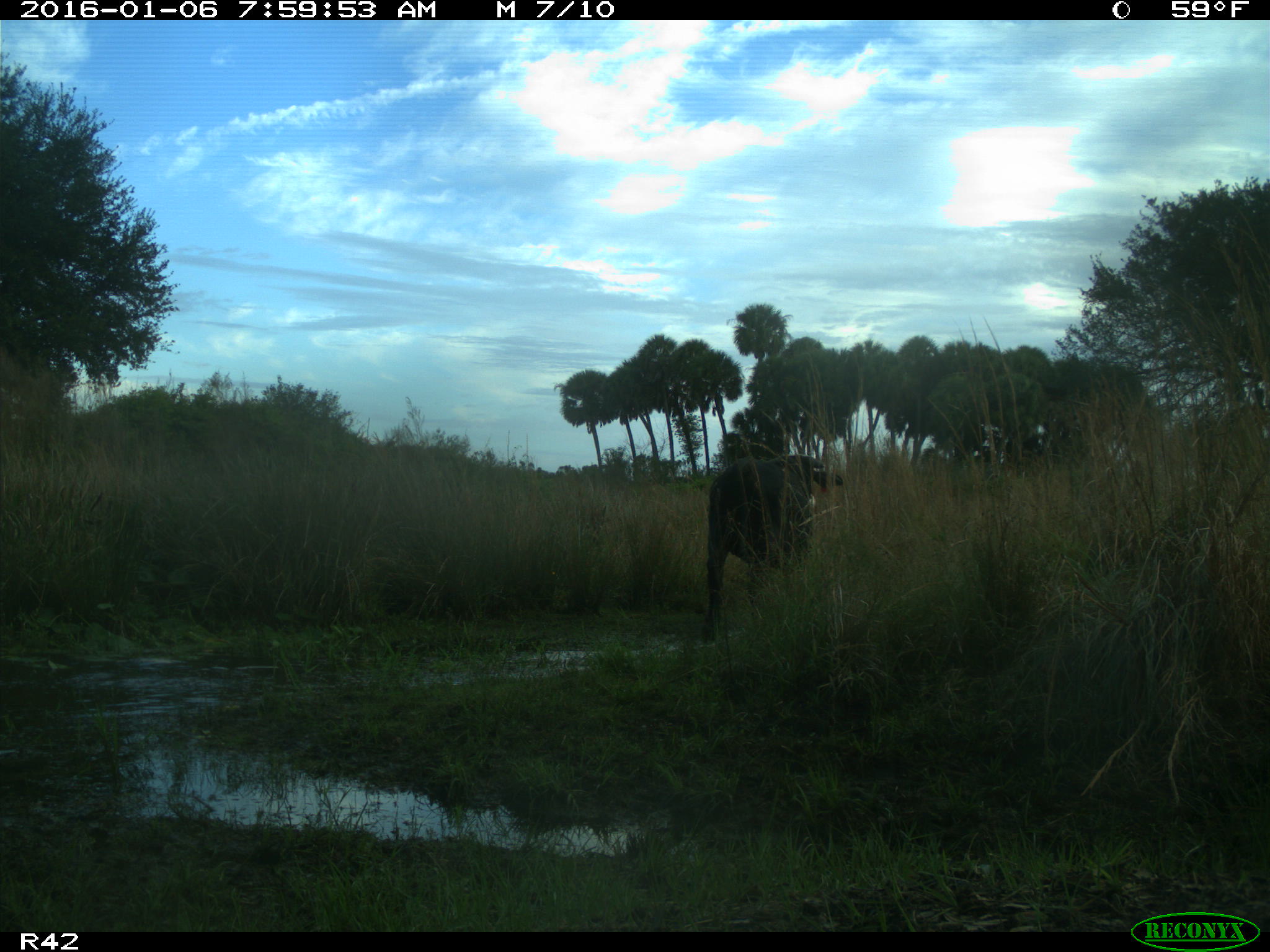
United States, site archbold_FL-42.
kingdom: Animalia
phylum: Chordata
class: Mammalia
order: Artiodactyla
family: Bovidae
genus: Bos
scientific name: Bos taurus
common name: domestic cow